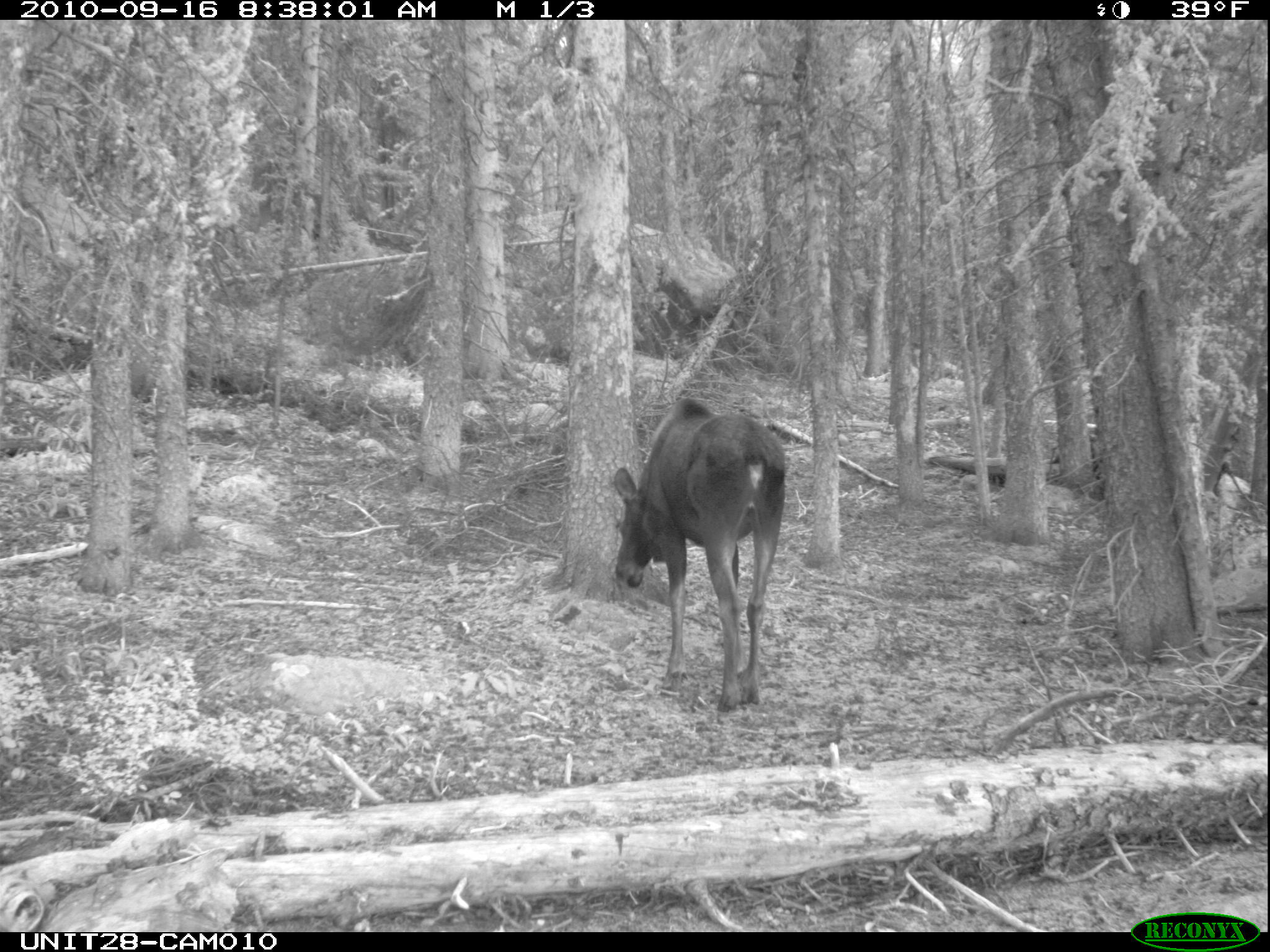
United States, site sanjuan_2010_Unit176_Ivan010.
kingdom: Animalia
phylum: Chordata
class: Mammalia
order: Artiodactyla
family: Cervidae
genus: Alces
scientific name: Alces alces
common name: moose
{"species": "Alces alces (moose)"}